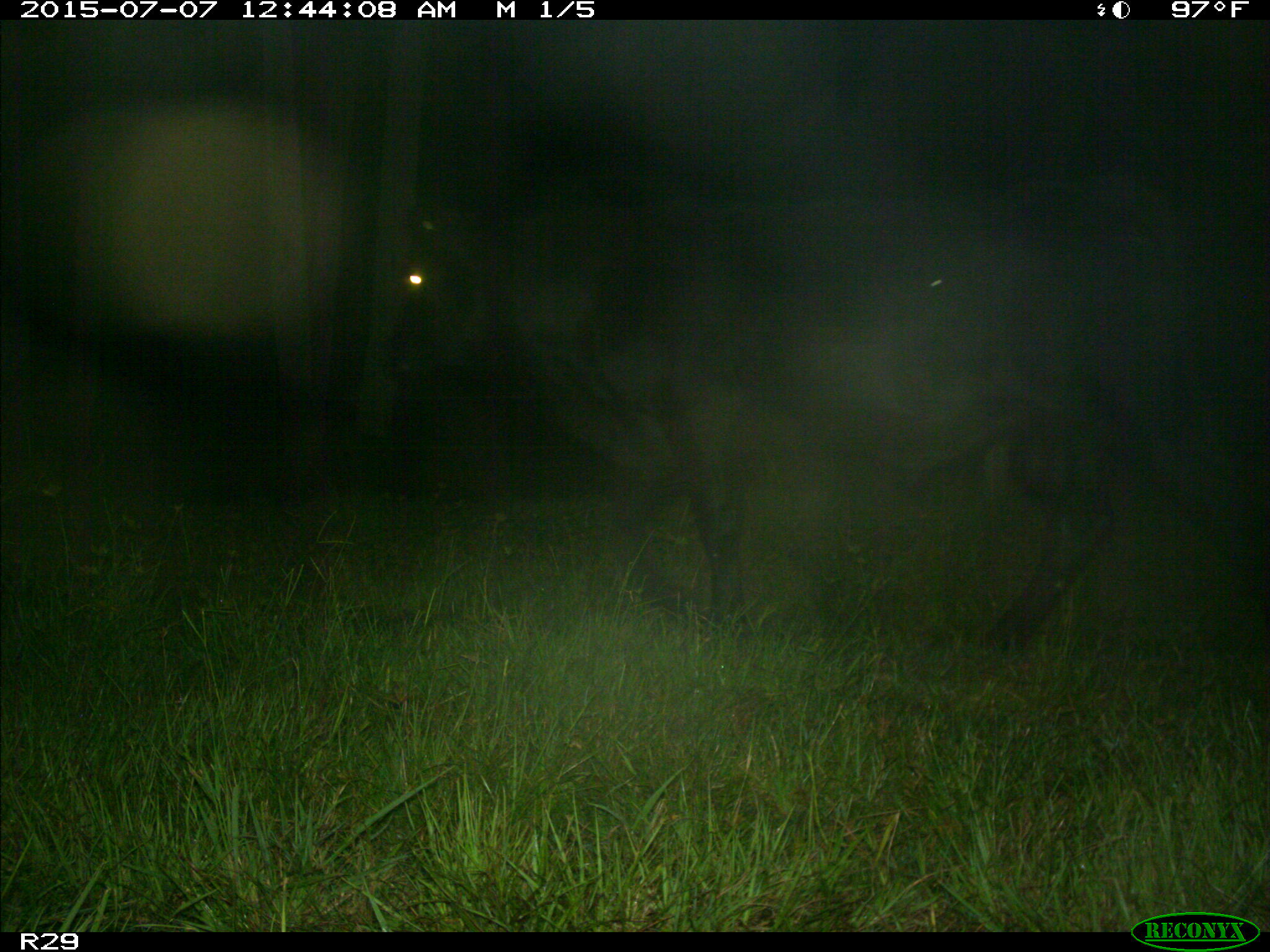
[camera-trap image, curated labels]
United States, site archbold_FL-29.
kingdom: Animalia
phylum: Chordata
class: Mammalia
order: Artiodactyla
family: Bovidae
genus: Bos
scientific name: Bos taurus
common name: domestic cow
Bos taurus (domestic cow).